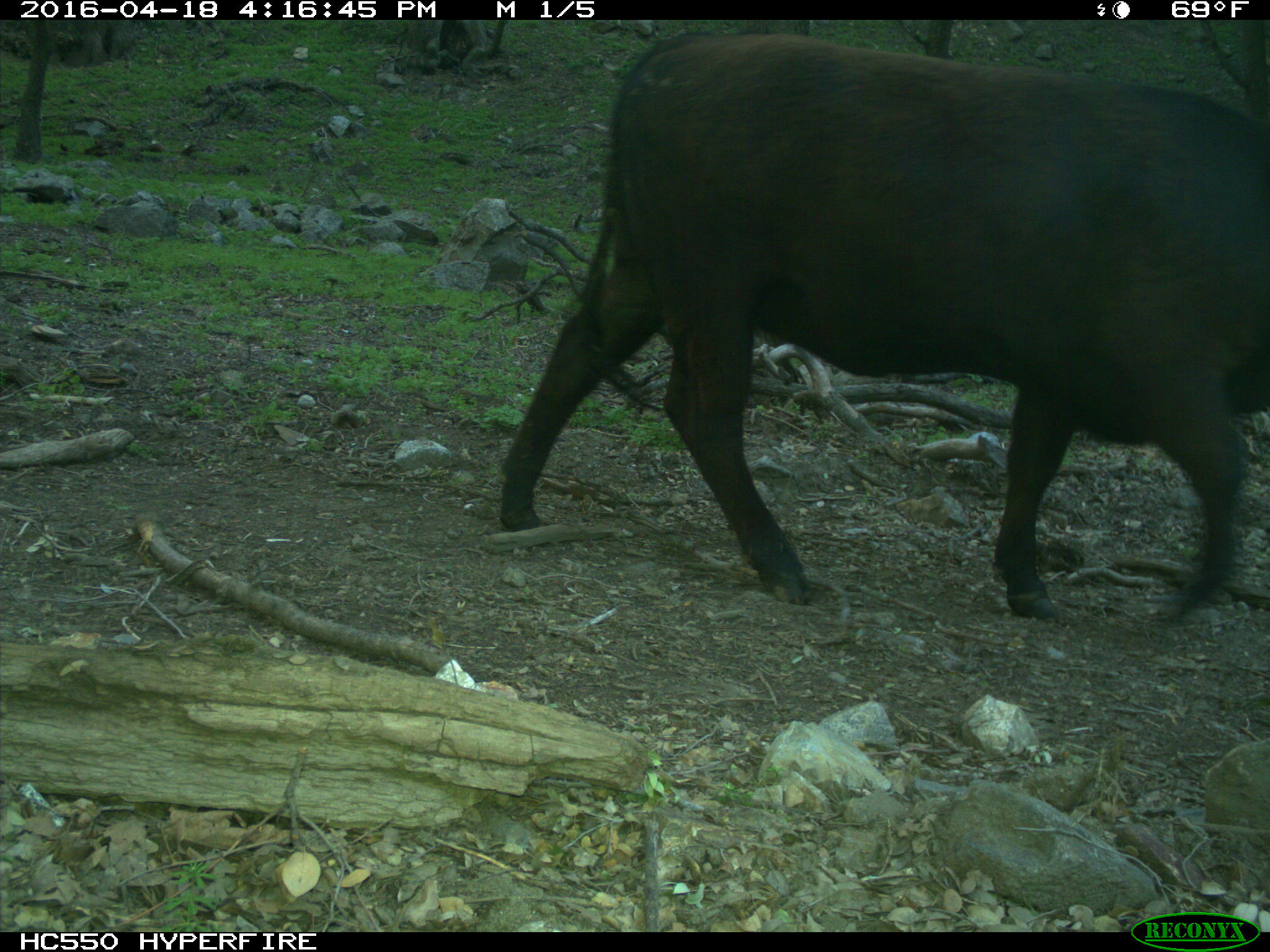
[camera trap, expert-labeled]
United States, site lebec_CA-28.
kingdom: Animalia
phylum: Chordata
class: Mammalia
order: Artiodactyla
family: Bovidae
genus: Bos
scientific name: Bos taurus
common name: domestic cow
Bos taurus (domestic cow).